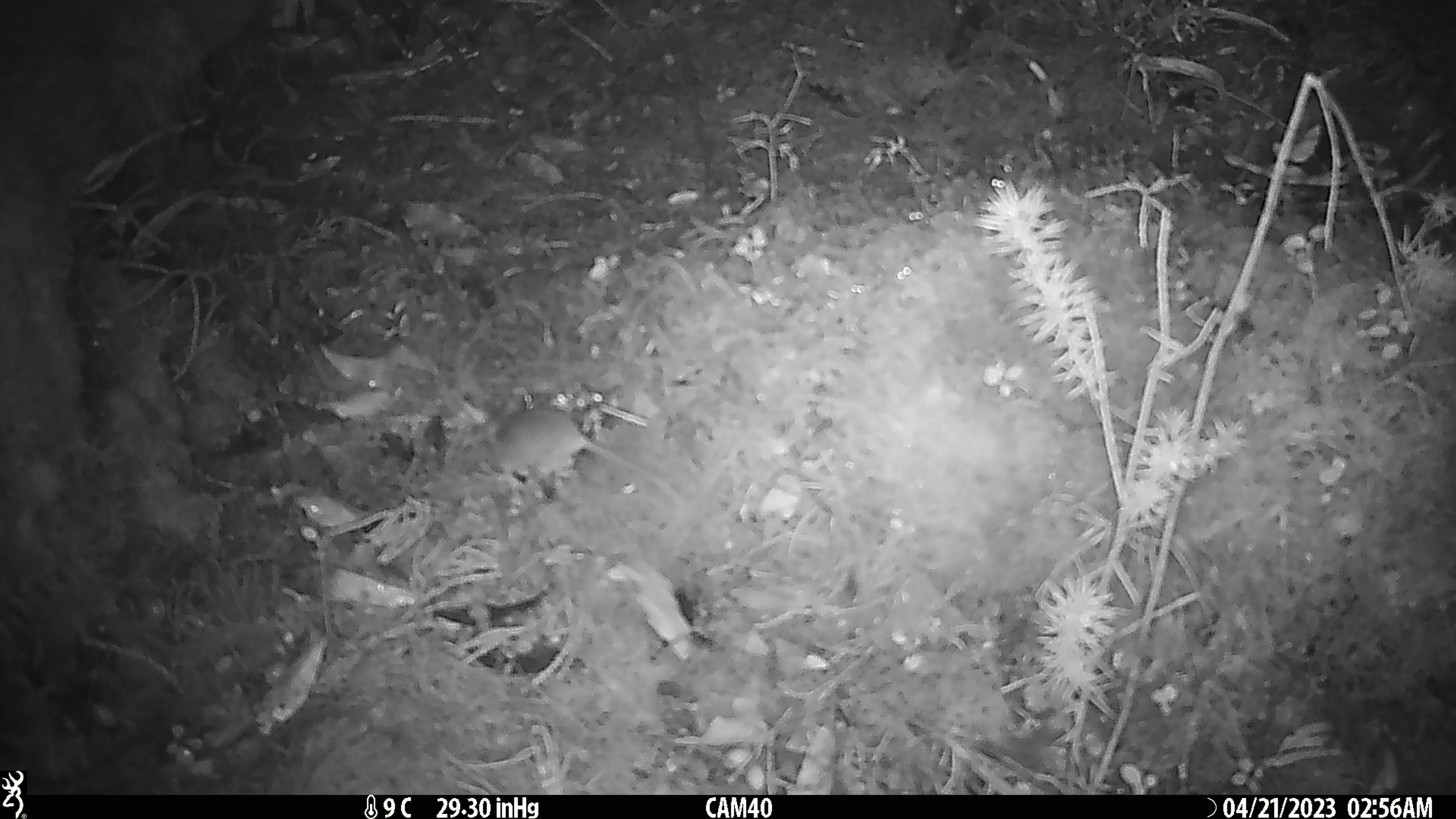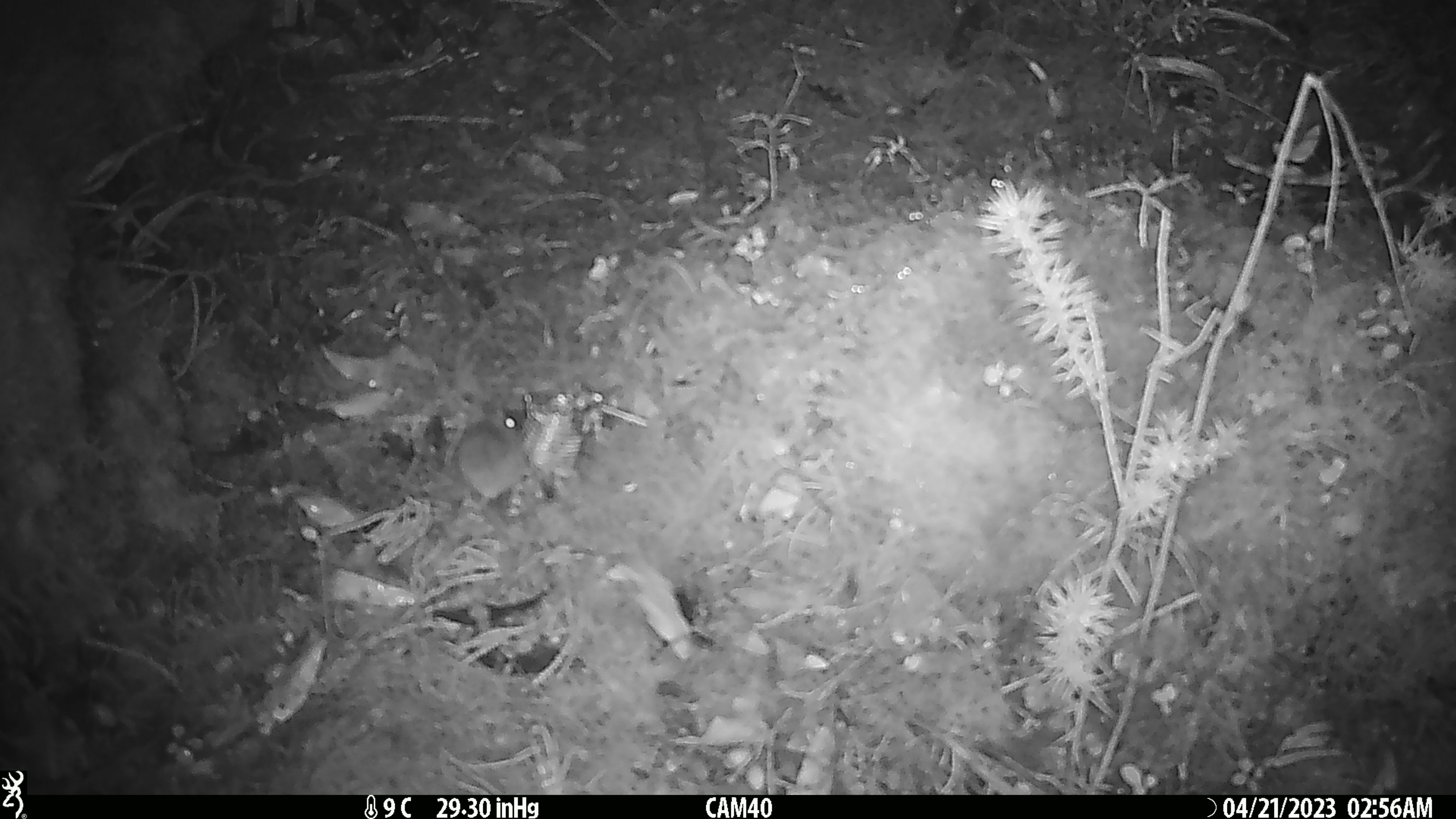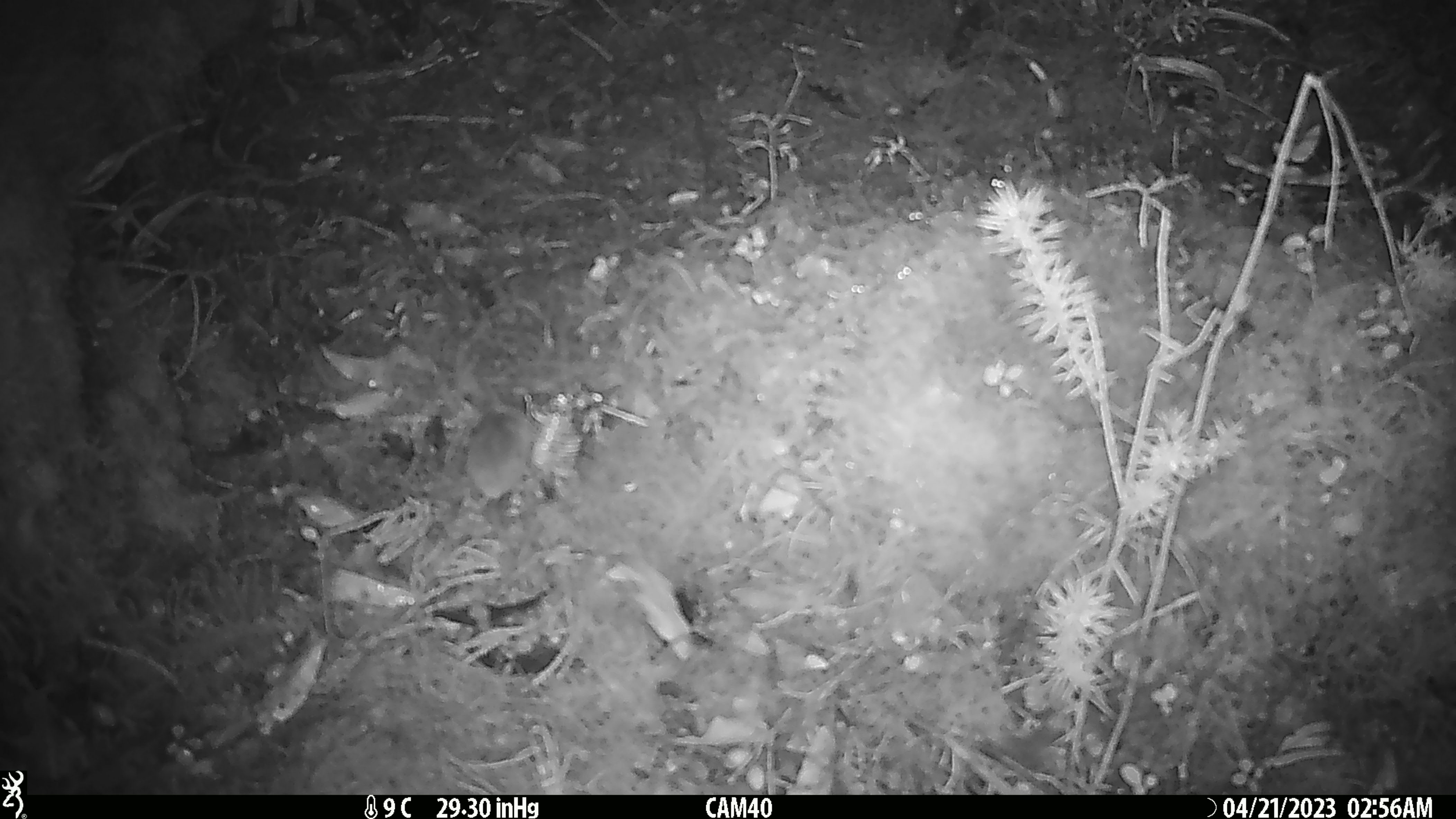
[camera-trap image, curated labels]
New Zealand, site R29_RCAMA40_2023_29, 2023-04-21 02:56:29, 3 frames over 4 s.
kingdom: Animalia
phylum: Chordata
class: Mammalia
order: Rodentia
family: Muridae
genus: Mus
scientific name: Mus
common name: mouse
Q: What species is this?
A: Mouse (Mus).